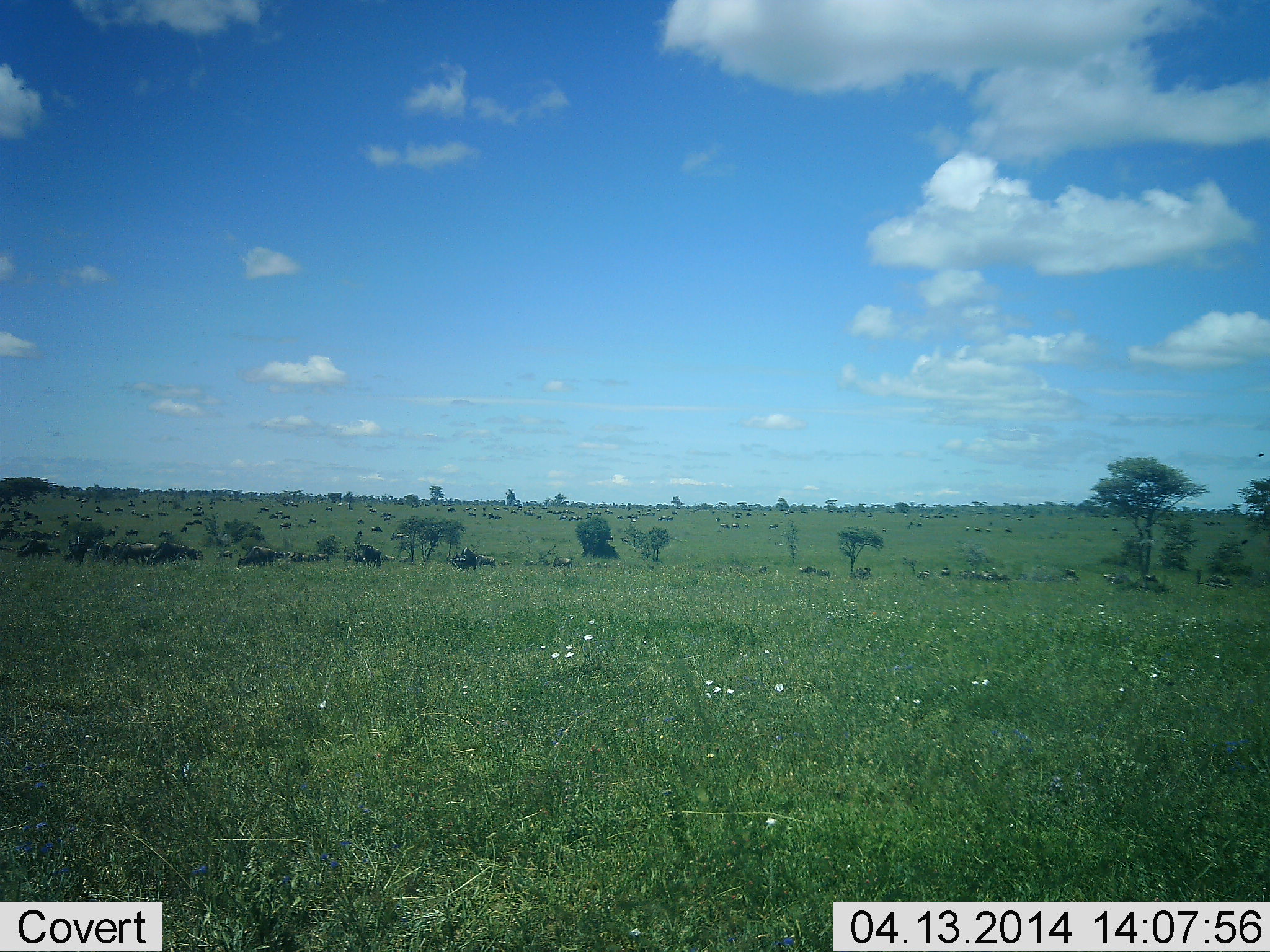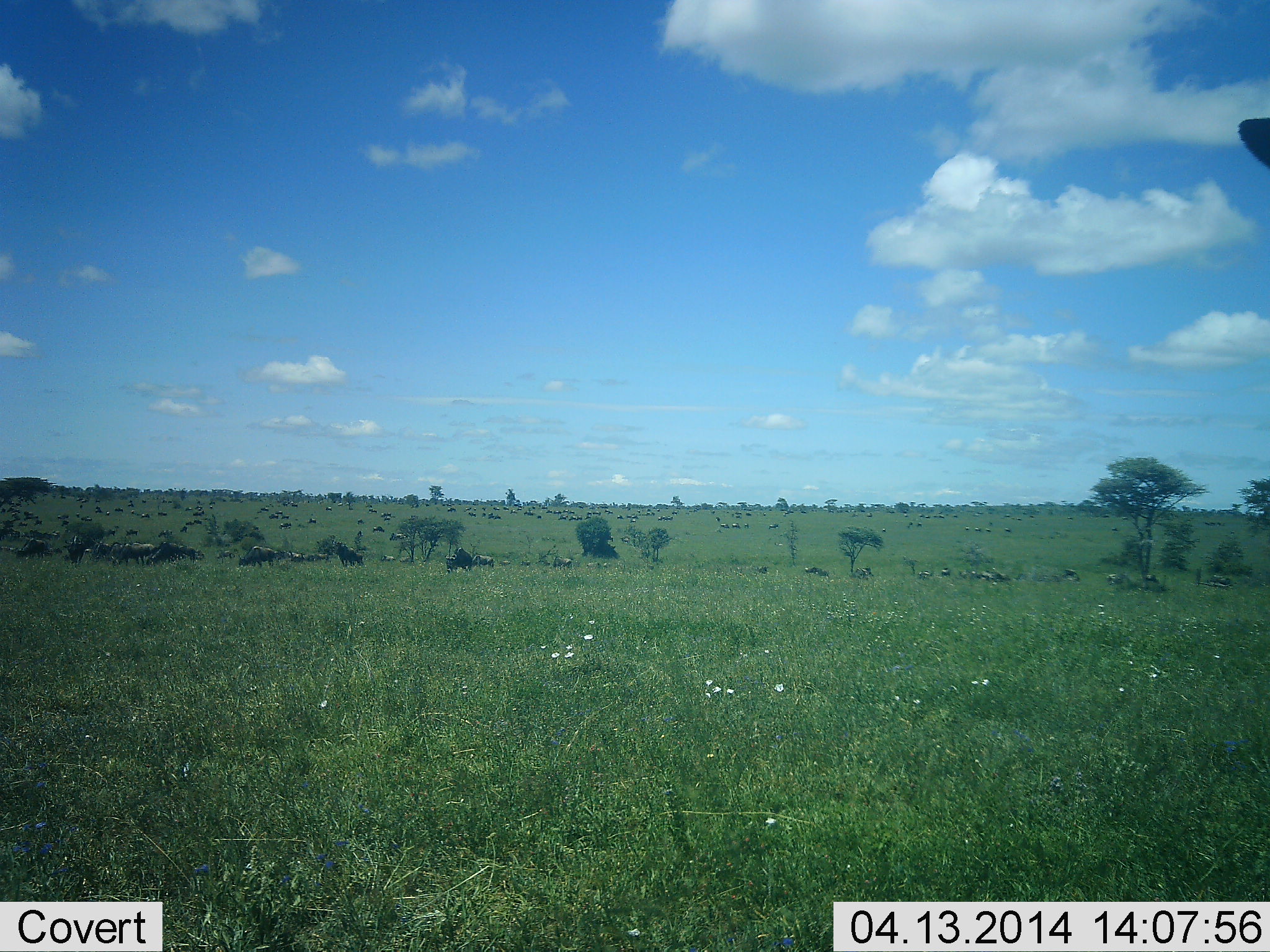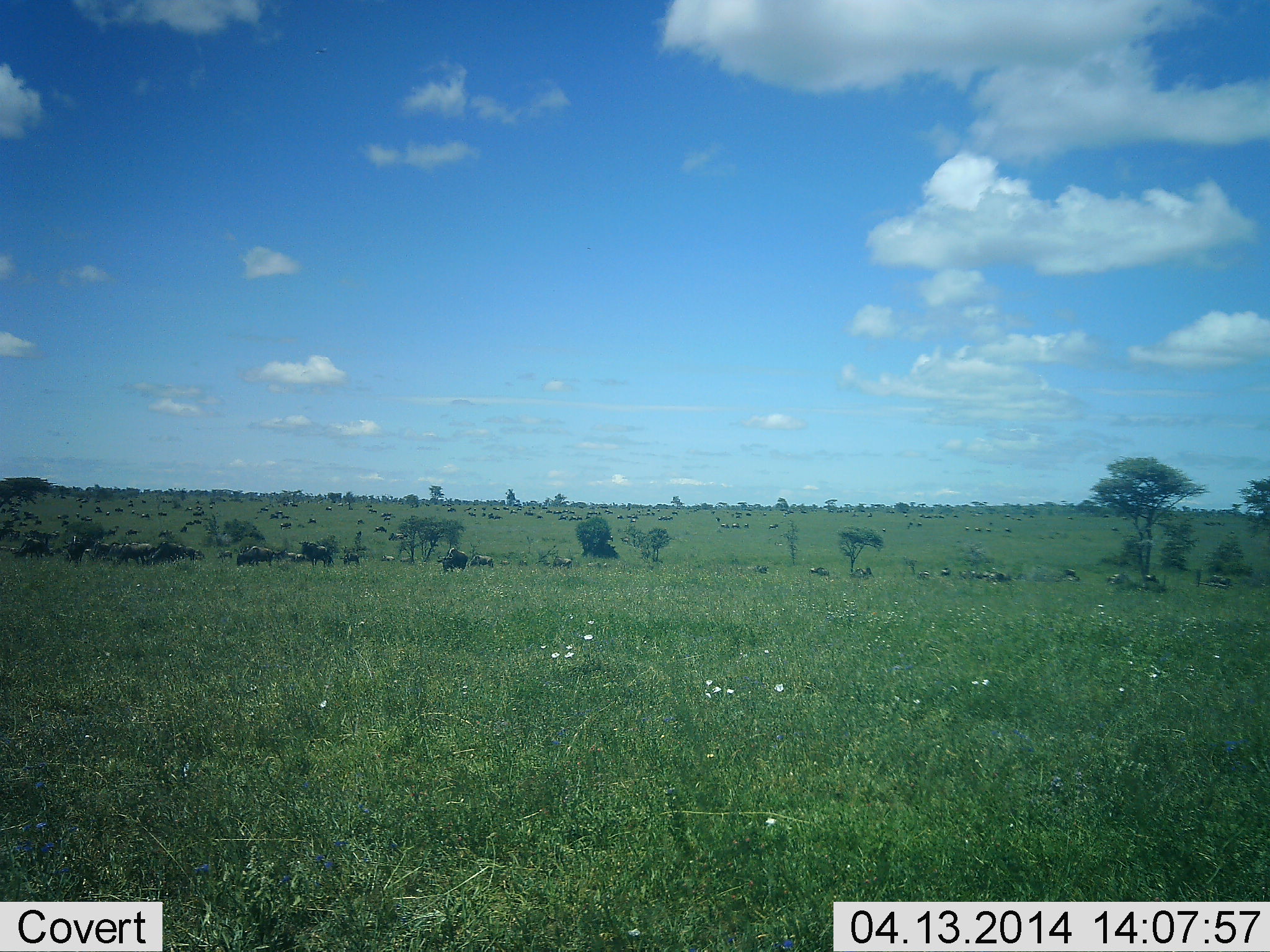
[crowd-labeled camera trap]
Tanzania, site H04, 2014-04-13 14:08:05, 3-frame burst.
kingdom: Animalia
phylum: Chordata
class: Mammalia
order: Artiodactyla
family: Bovidae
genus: Connochaetes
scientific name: Connochaetes taurinus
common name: blue wildebeest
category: wildebeest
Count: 51+.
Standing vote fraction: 80%.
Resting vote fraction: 40%.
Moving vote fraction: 70%.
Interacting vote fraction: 10%.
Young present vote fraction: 0%.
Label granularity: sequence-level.